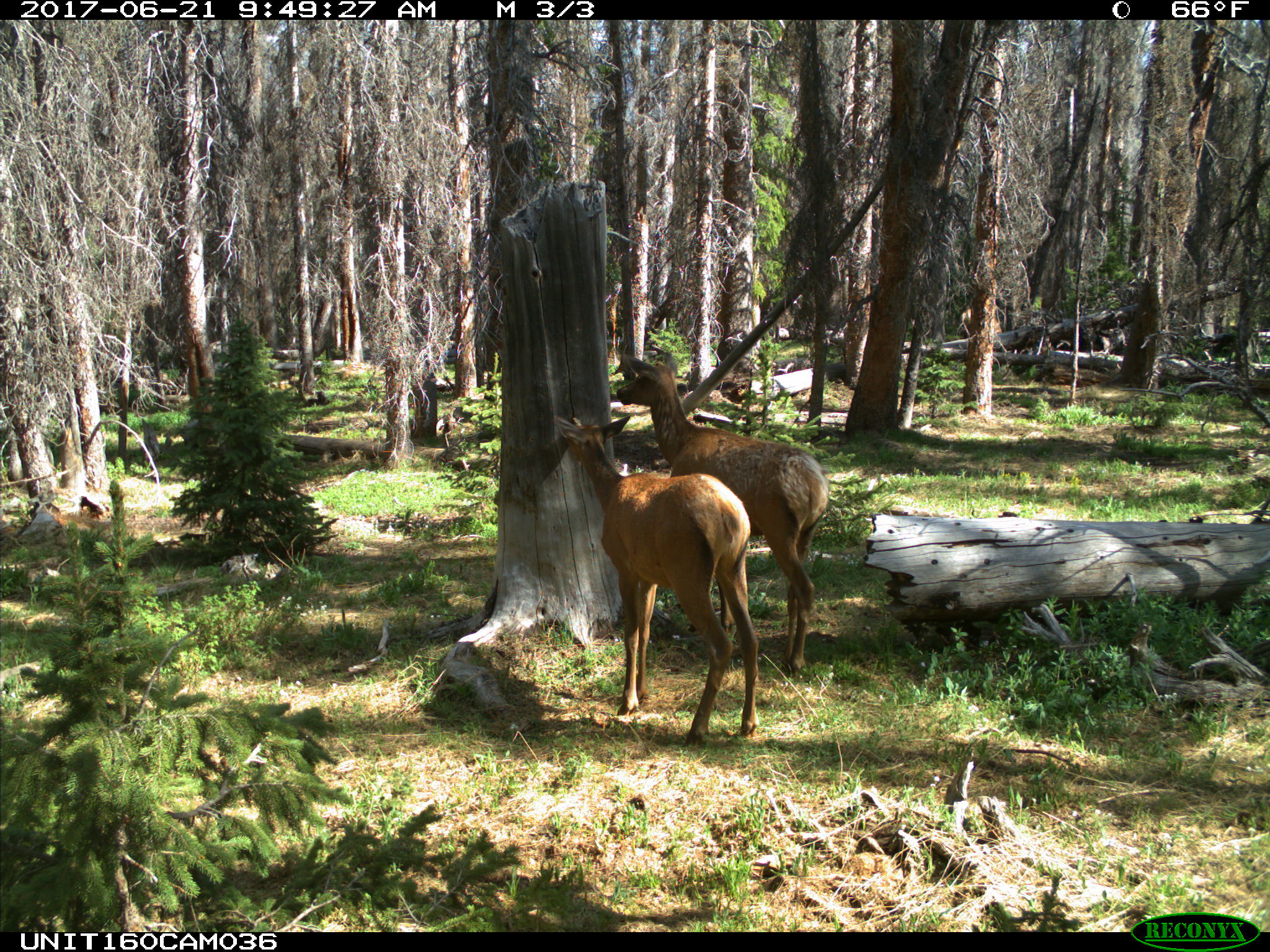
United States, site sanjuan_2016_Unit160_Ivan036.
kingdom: Animalia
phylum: Chordata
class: Mammalia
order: Artiodactyla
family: Cervidae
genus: Cervus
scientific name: Cervus elaphus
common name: red deer